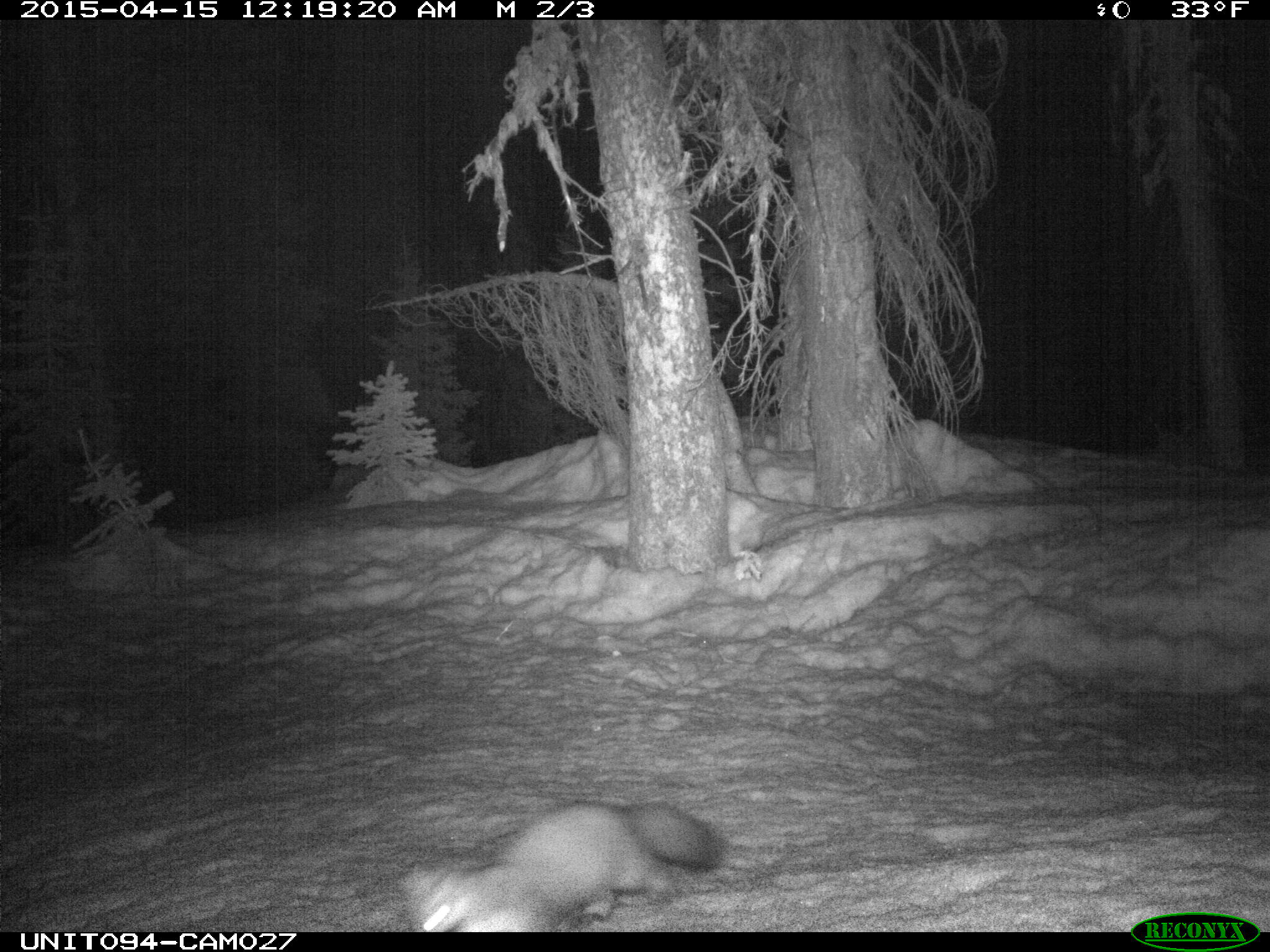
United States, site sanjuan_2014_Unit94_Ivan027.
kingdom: Animalia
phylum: Chordata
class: Mammalia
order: Carnivora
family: Mustelidae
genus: Martes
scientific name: Martes americana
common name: american marten